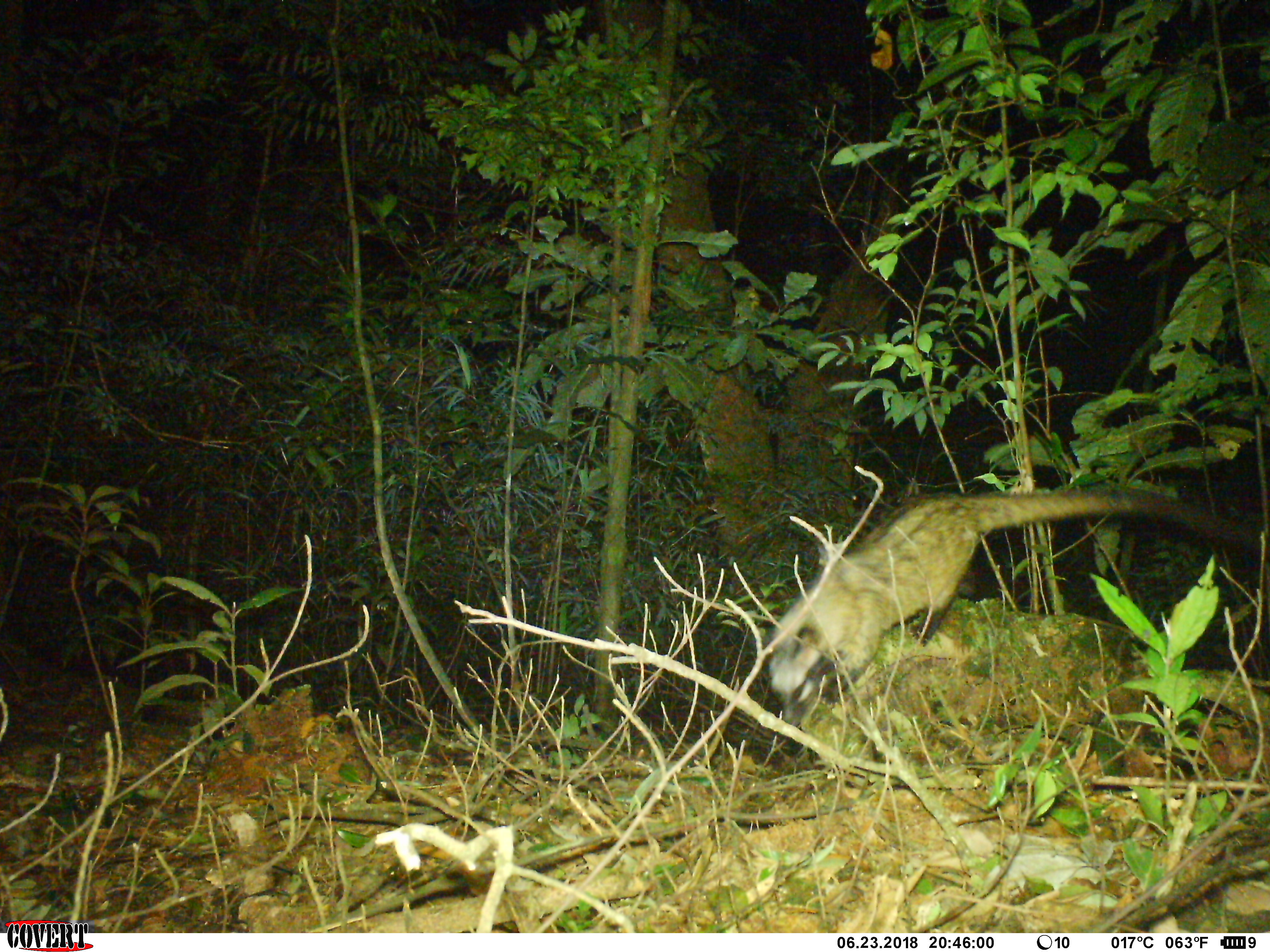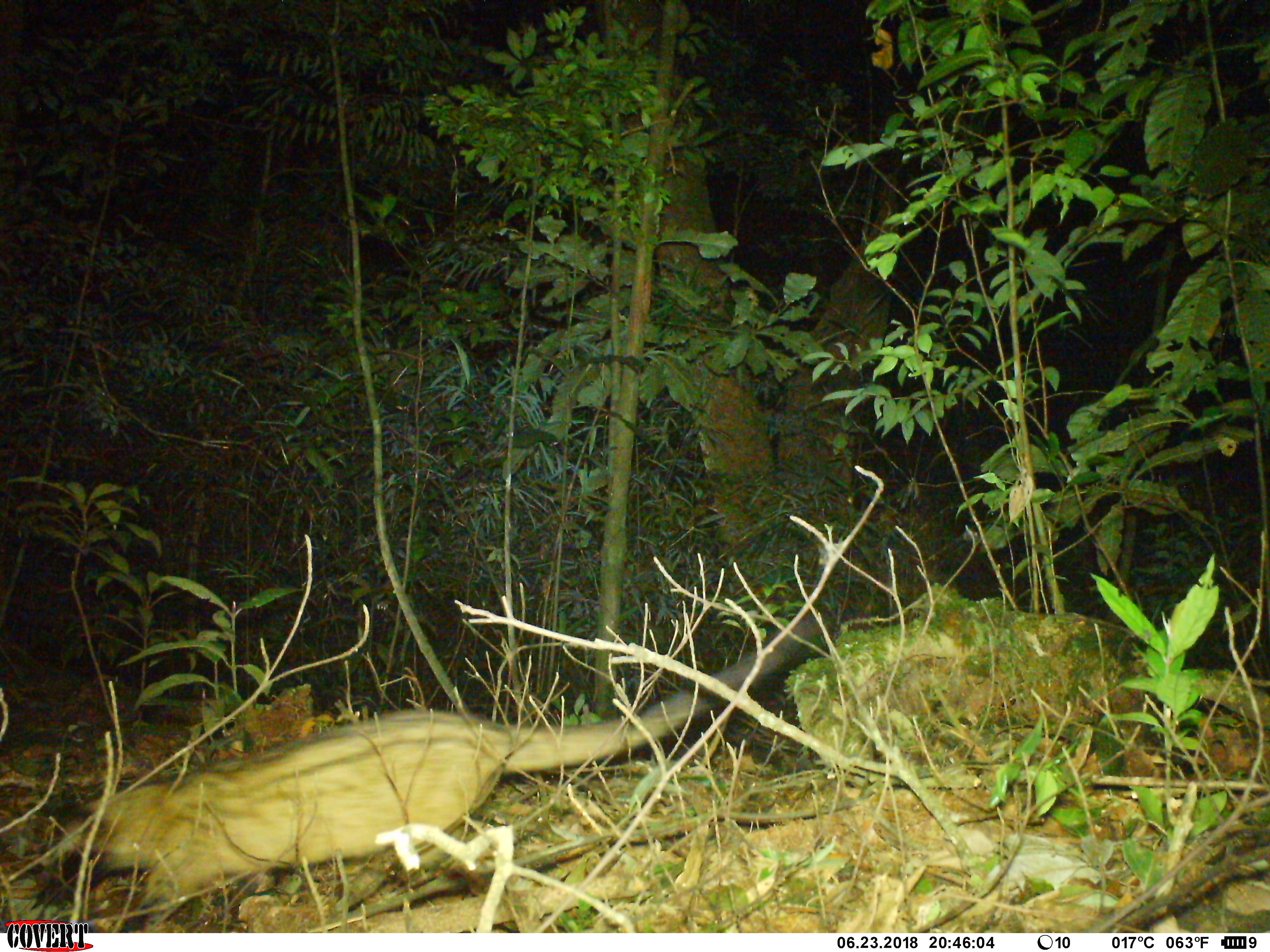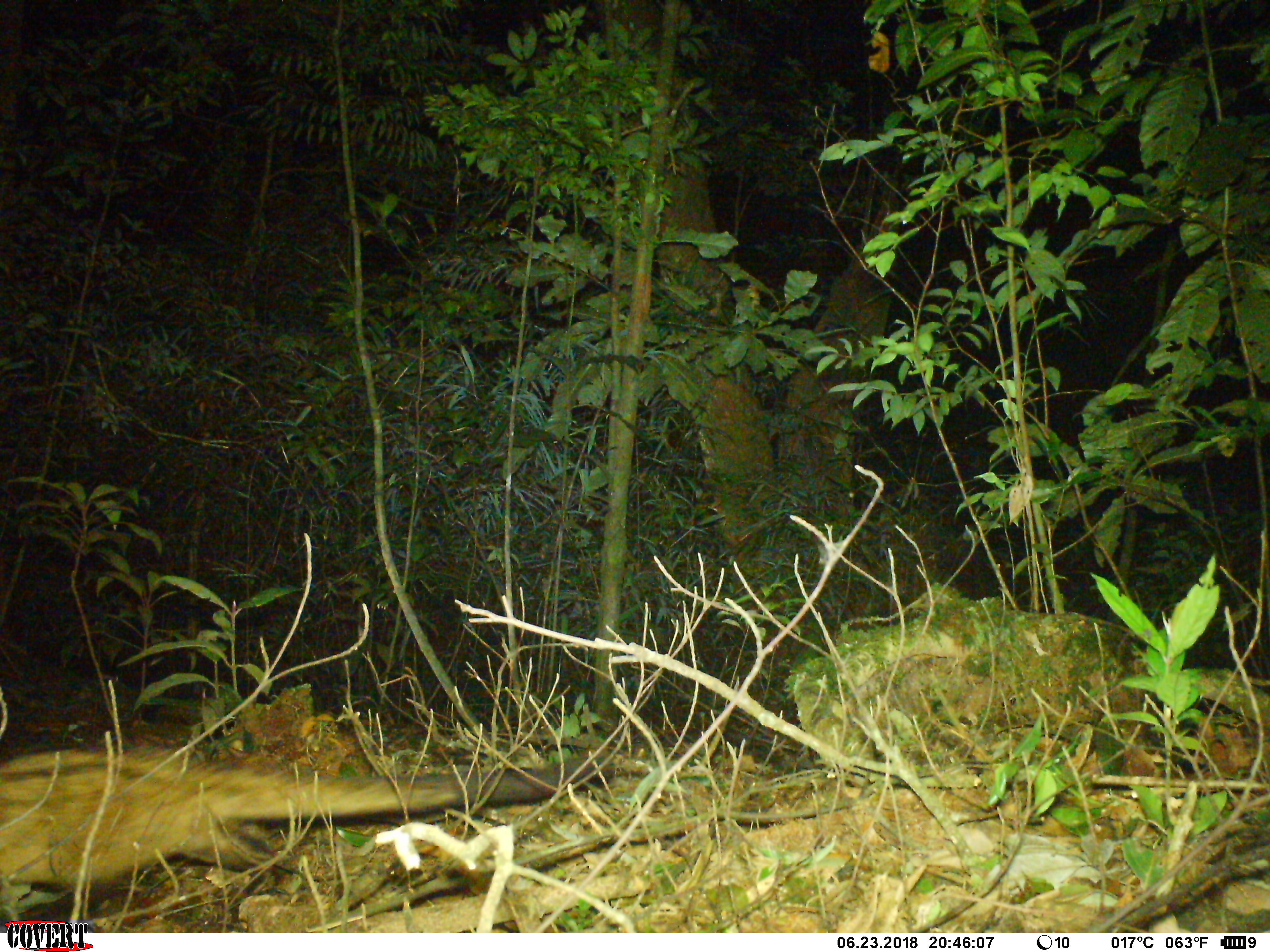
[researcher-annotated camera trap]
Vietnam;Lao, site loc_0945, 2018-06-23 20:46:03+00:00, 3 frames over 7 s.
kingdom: Animalia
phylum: Chordata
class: Mammalia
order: Carnivora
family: Viverridae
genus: Paradoxurus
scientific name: Paradoxurus hermaphroditus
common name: common palm civet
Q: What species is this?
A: Common palm civet (Paradoxurus hermaphroditus).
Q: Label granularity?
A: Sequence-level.